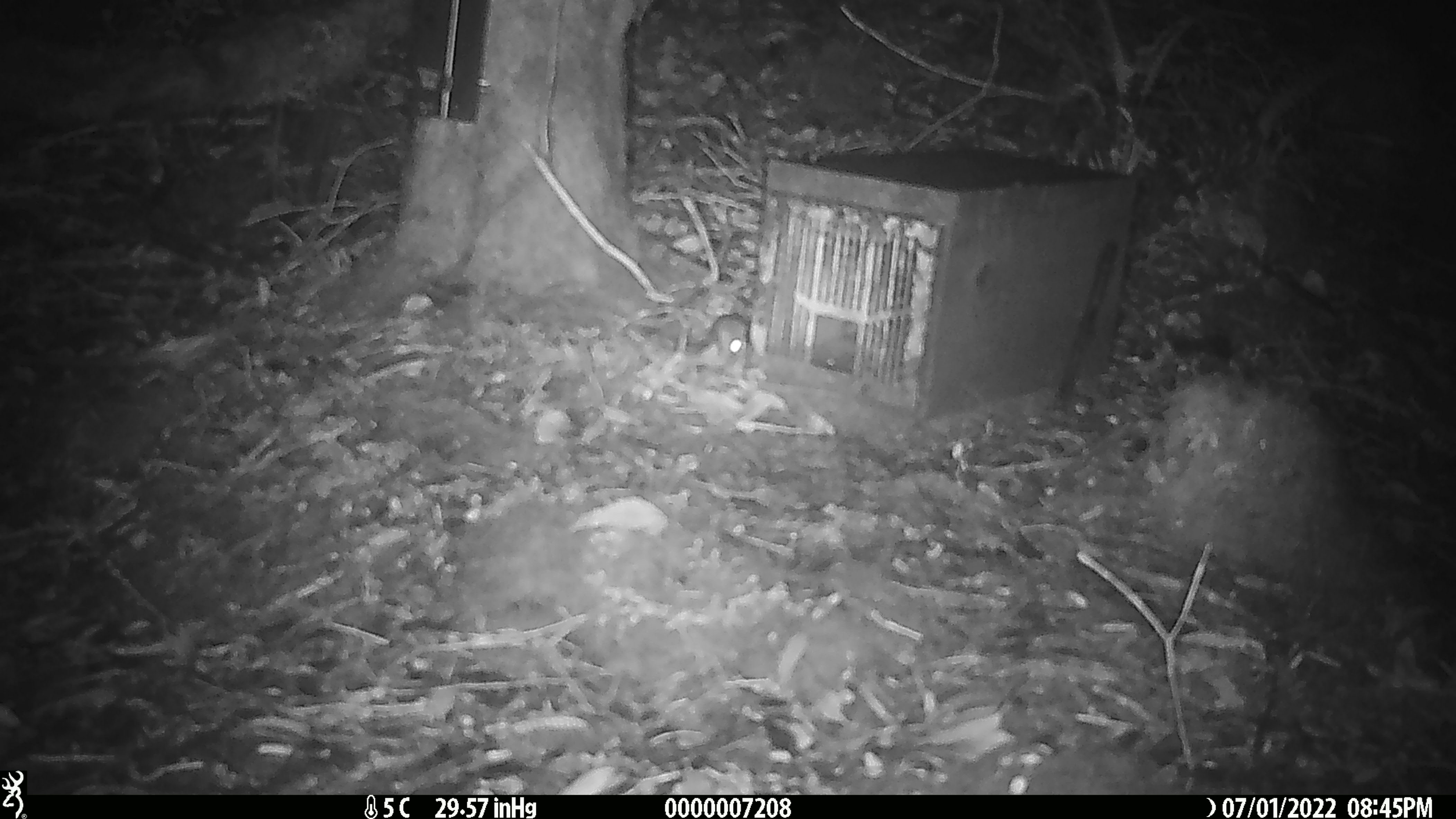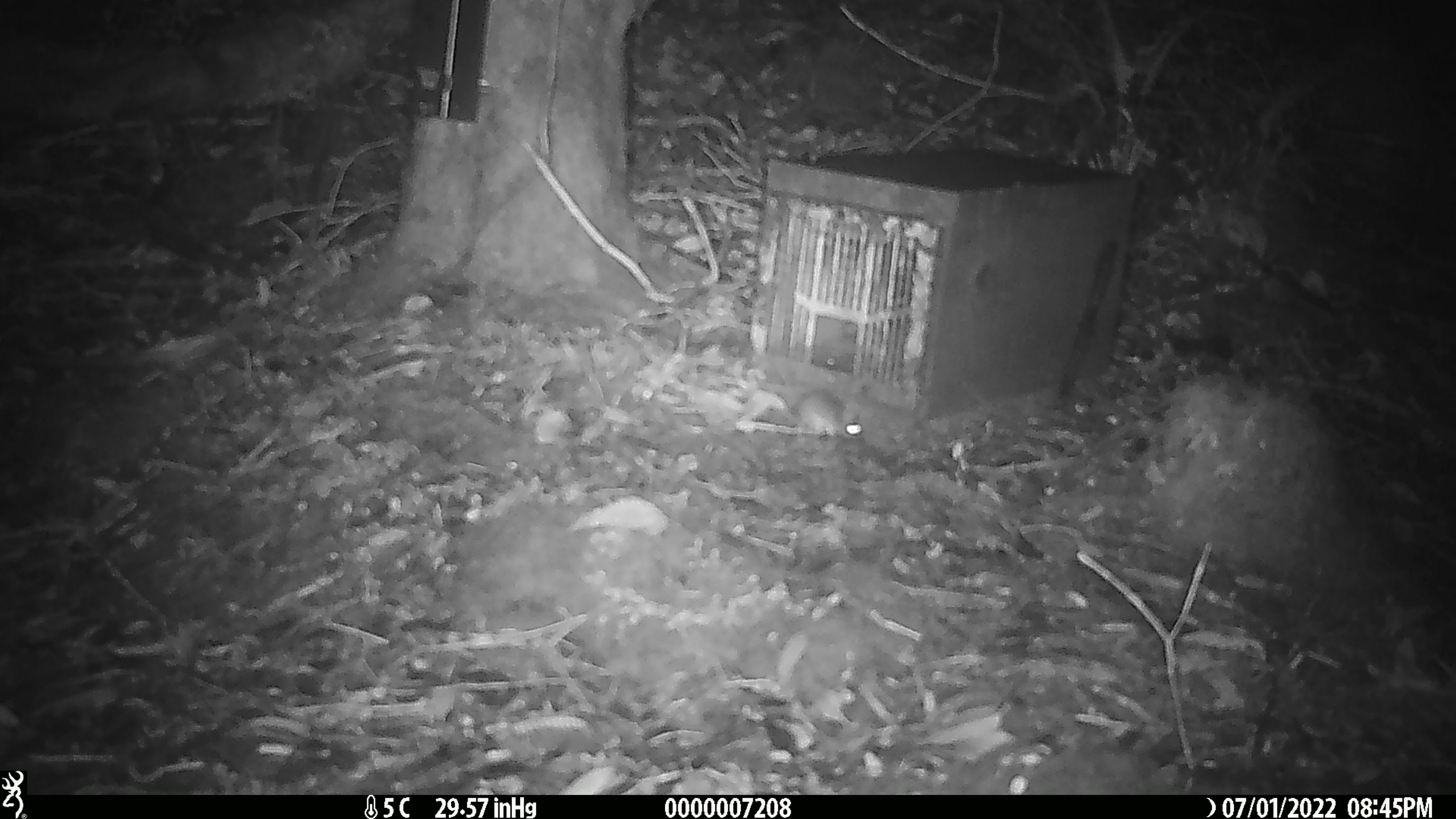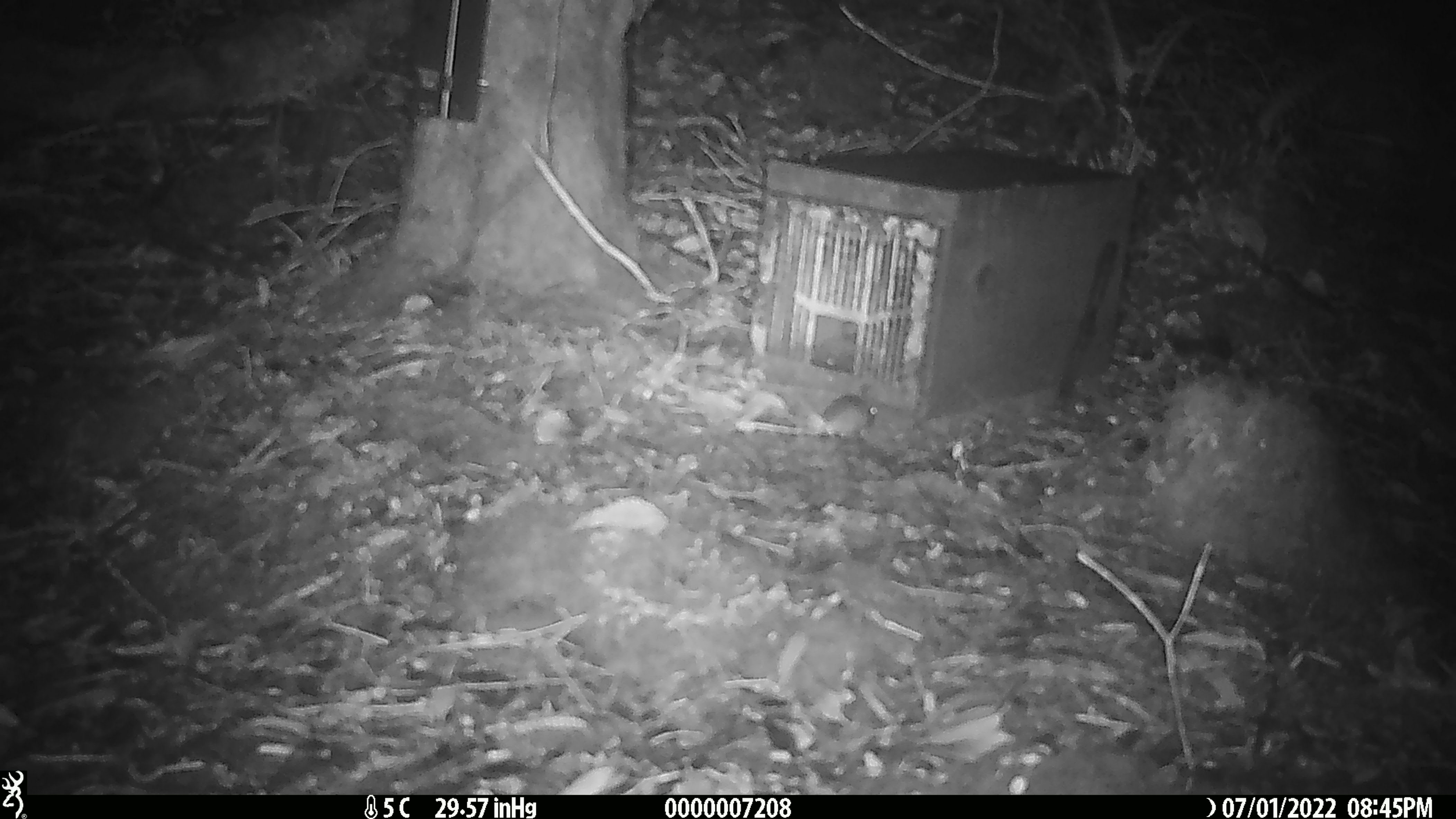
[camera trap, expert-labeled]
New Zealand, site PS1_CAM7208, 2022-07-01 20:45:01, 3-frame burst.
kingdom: Animalia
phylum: Chordata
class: Mammalia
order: Rodentia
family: Muridae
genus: Mus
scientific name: Mus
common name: mouse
Mouse (Mus).